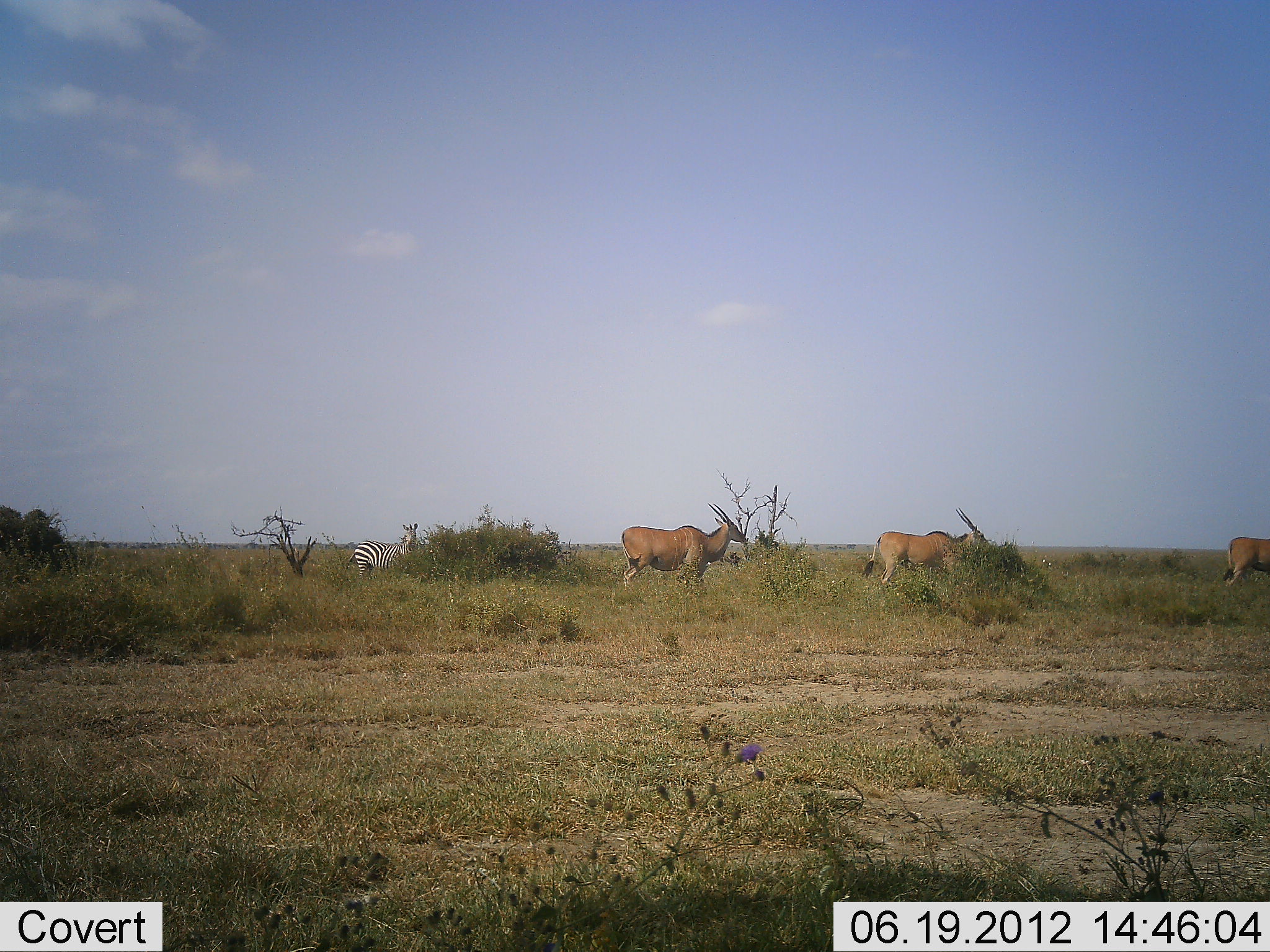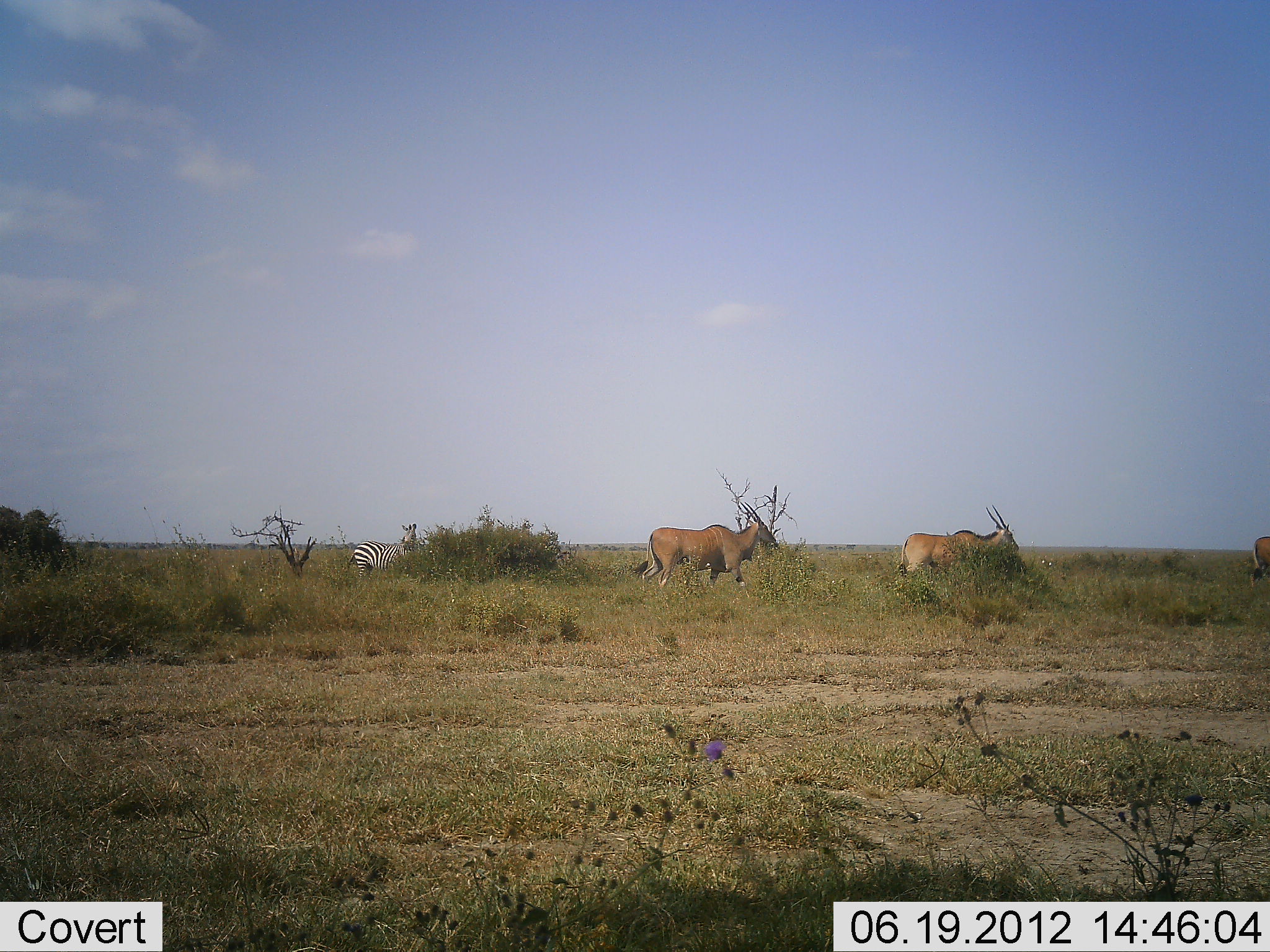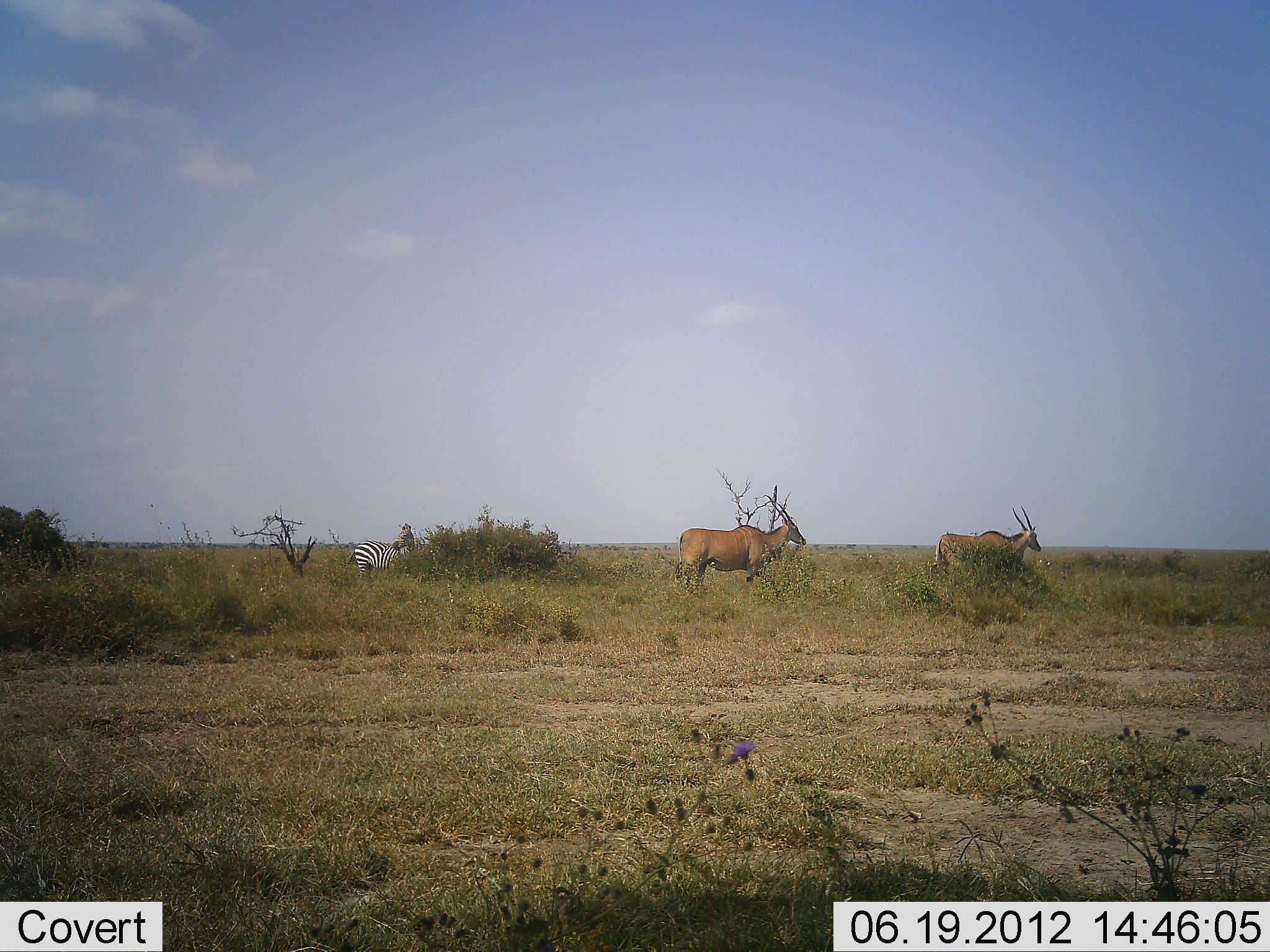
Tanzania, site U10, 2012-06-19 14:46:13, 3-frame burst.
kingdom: Animalia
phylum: Chordata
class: Mammalia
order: Artiodactyla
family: Bovidae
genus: Tragelaphus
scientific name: Tragelaphus oryx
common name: eland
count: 3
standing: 9%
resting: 0%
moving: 91%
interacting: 0%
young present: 0%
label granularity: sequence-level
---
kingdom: Animalia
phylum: Chordata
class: Mammalia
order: Perissodactyla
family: Equidae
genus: Equus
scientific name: Equus quagga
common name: plains zebra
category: zebra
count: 1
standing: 75%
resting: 0%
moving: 25%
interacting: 0%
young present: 0%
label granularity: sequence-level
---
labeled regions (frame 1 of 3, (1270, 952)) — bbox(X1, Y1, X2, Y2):
animal: bbox(861, 506, 993, 600); bbox(619, 502, 747, 598); bbox(344, 523, 418, 584); bbox(1221, 535, 1270, 589)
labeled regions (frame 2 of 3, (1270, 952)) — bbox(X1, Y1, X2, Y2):
animal: bbox(634, 502, 778, 614); bbox(898, 504, 1021, 598); bbox(345, 523, 418, 584); bbox(1249, 535, 1270, 589)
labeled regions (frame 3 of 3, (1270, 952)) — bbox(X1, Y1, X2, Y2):
animal: bbox(676, 502, 807, 609); bbox(931, 505, 1043, 586); bbox(344, 523, 418, 584)